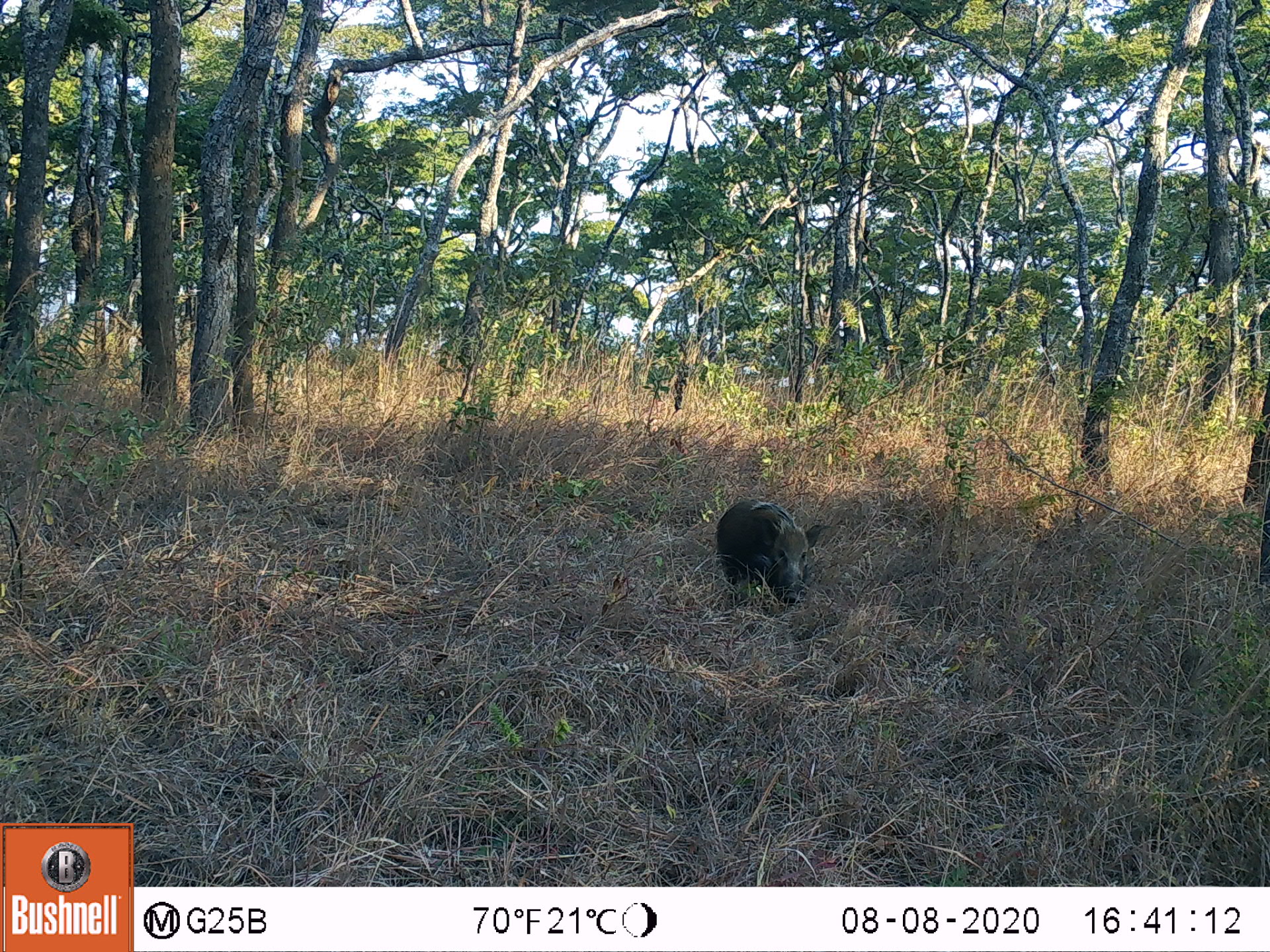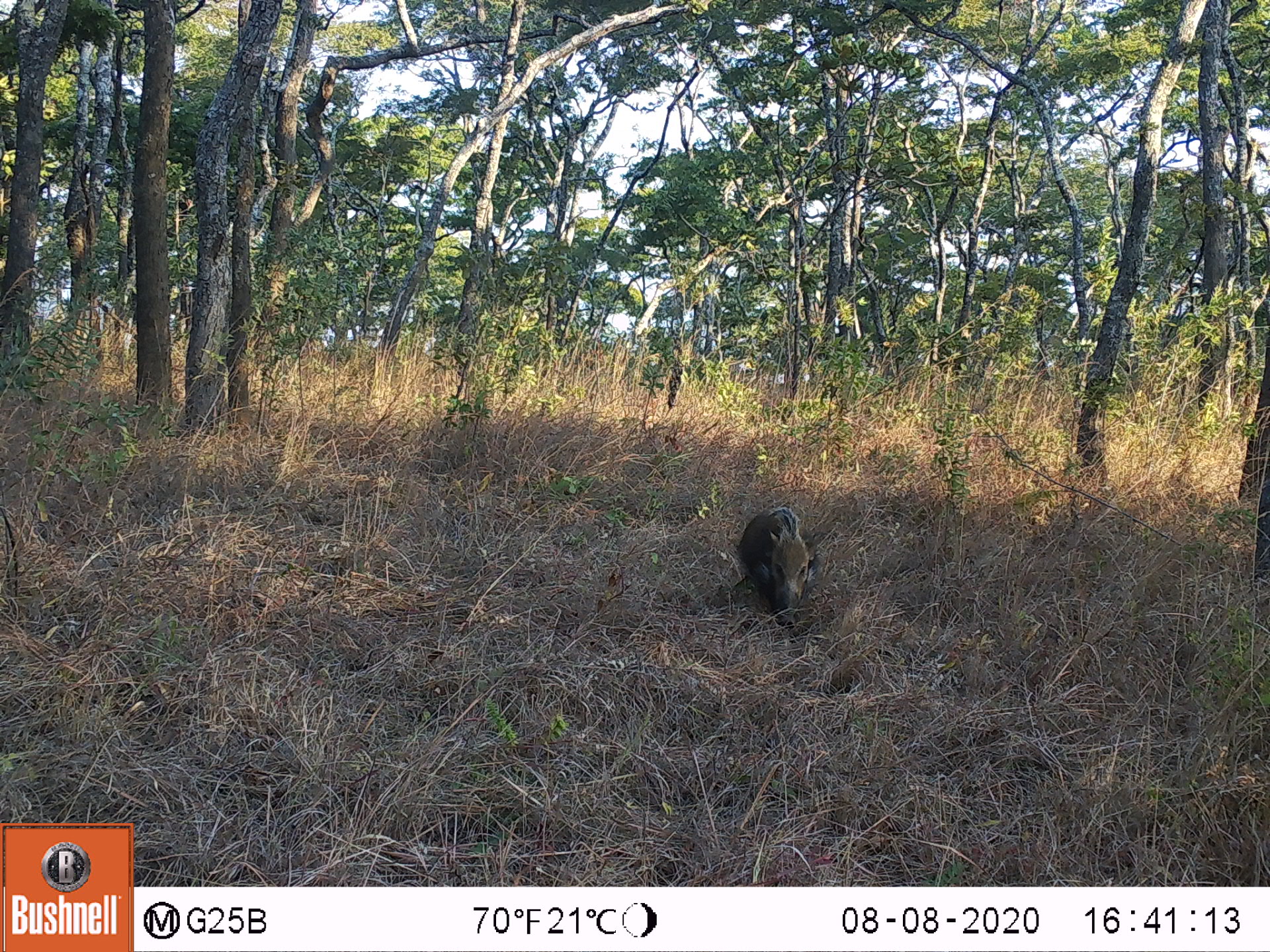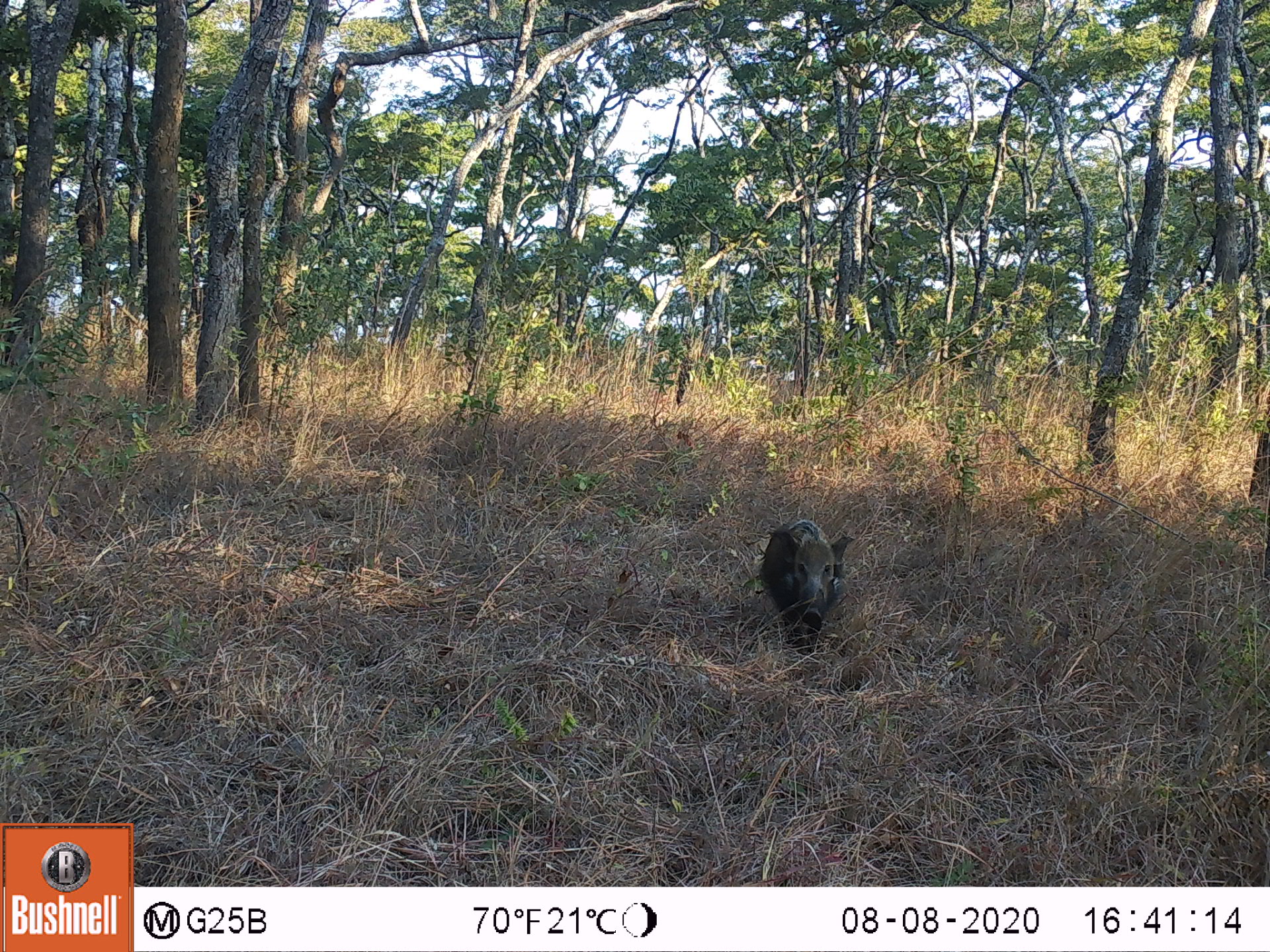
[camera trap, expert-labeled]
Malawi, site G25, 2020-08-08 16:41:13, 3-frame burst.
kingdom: Animalia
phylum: Chordata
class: Mammalia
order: Artiodactyla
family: Suidae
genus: Potamochoerus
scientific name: Potamochoerus larvatus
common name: bushpig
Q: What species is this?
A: Bushpig (Potamochoerus larvatus).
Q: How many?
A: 1.